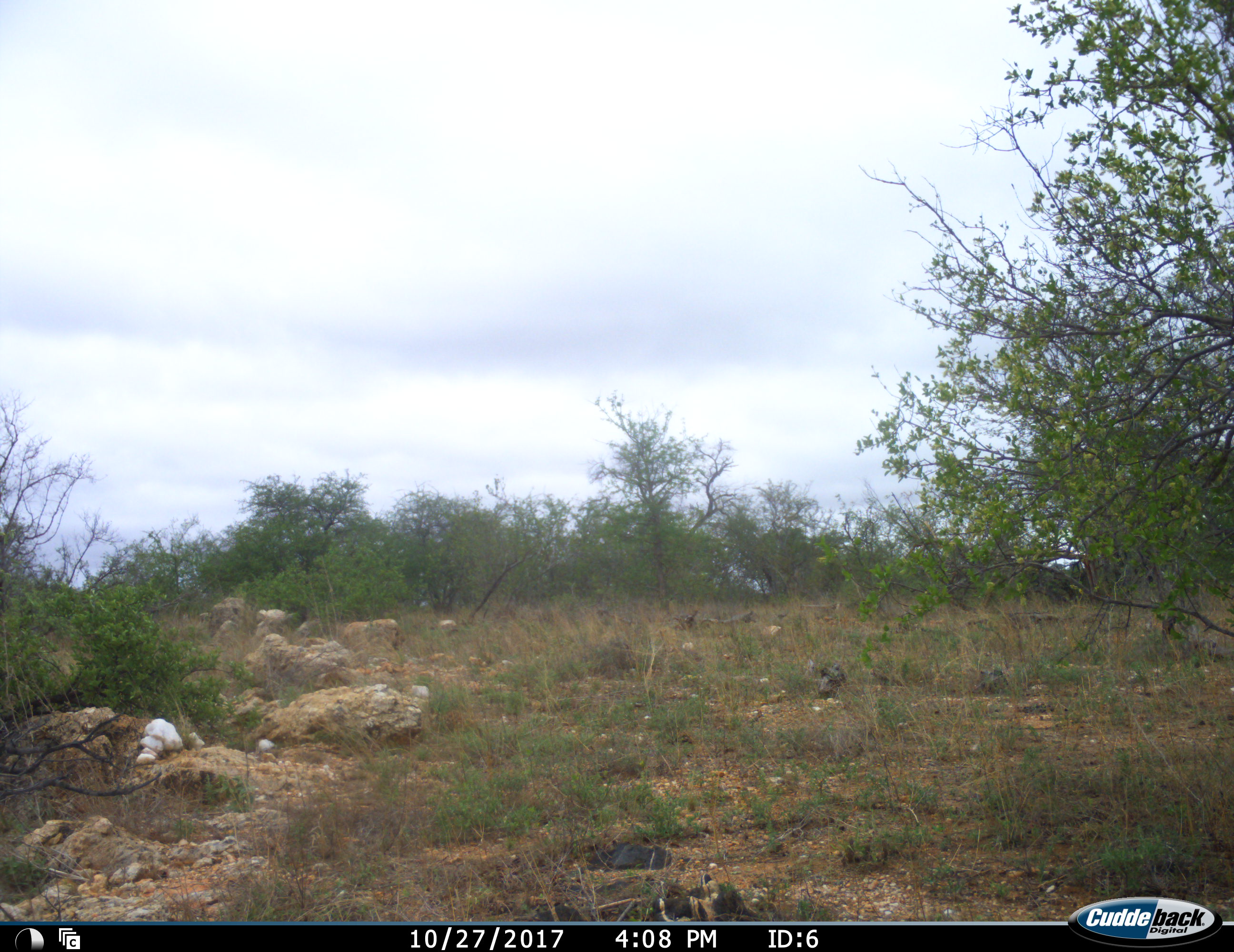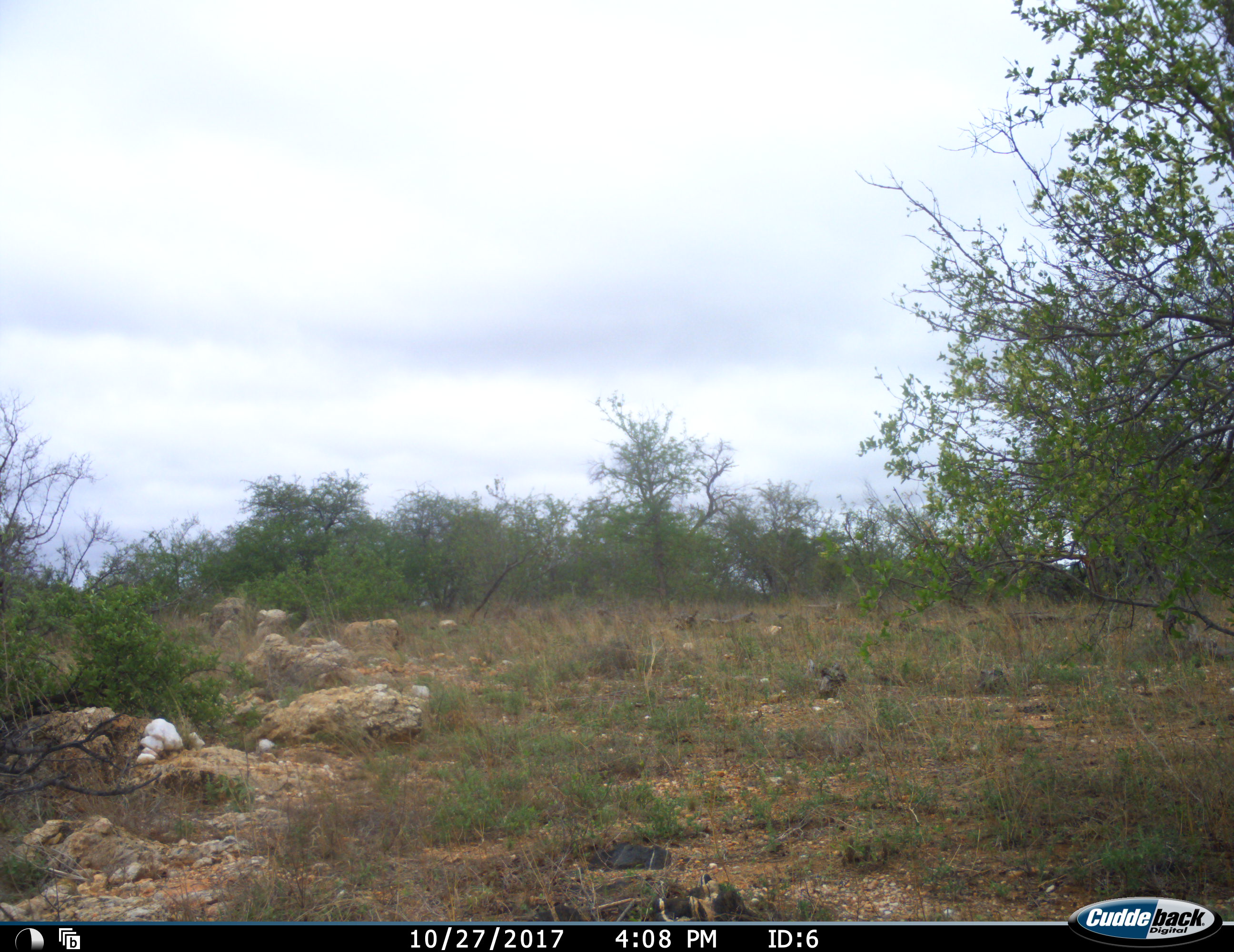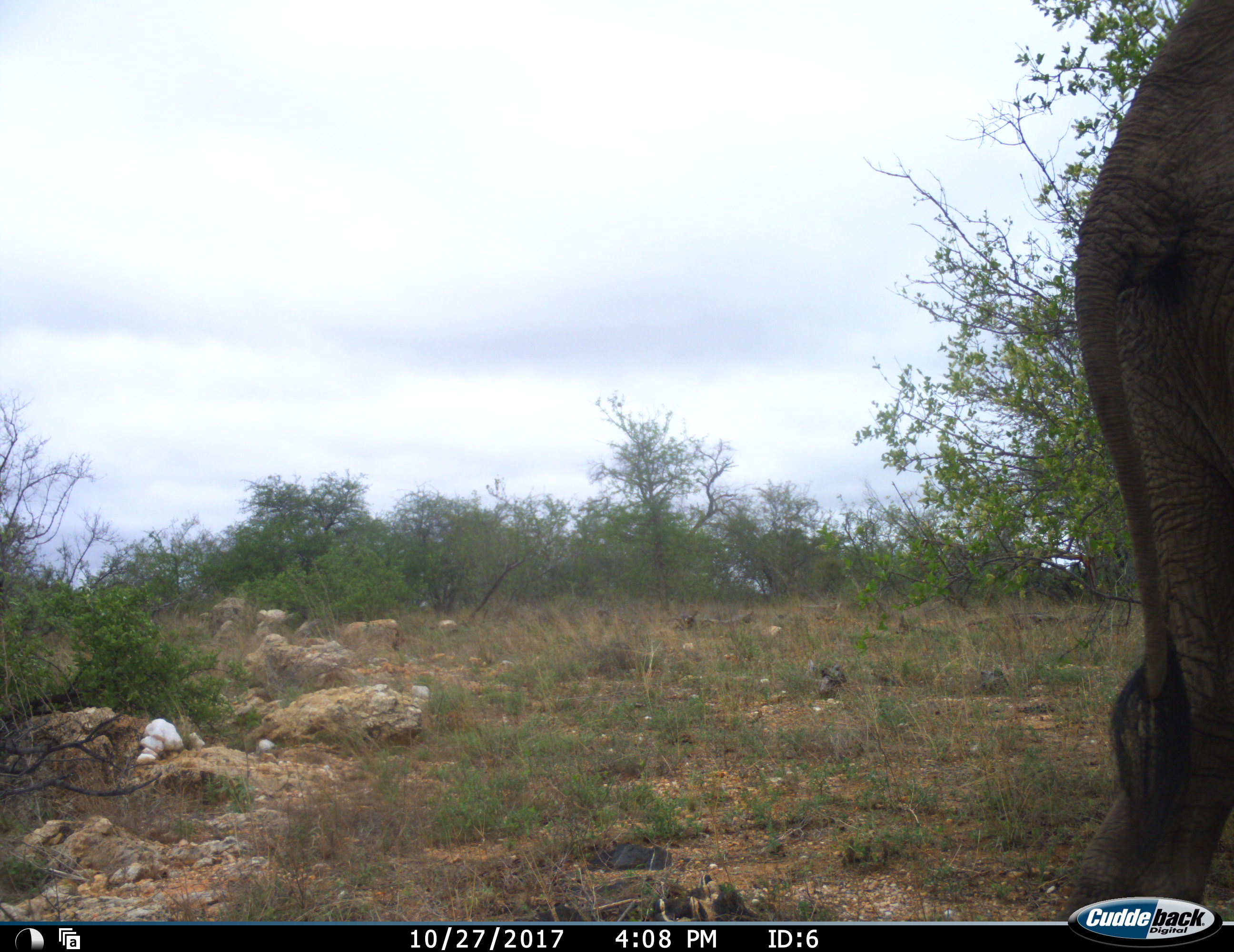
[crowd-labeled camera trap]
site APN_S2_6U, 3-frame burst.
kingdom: Animalia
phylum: Chordata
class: Mammalia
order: Proboscidea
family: Elephantidae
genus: Loxodonta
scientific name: Loxodonta africana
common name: african bush elephant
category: elephant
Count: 1.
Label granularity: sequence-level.